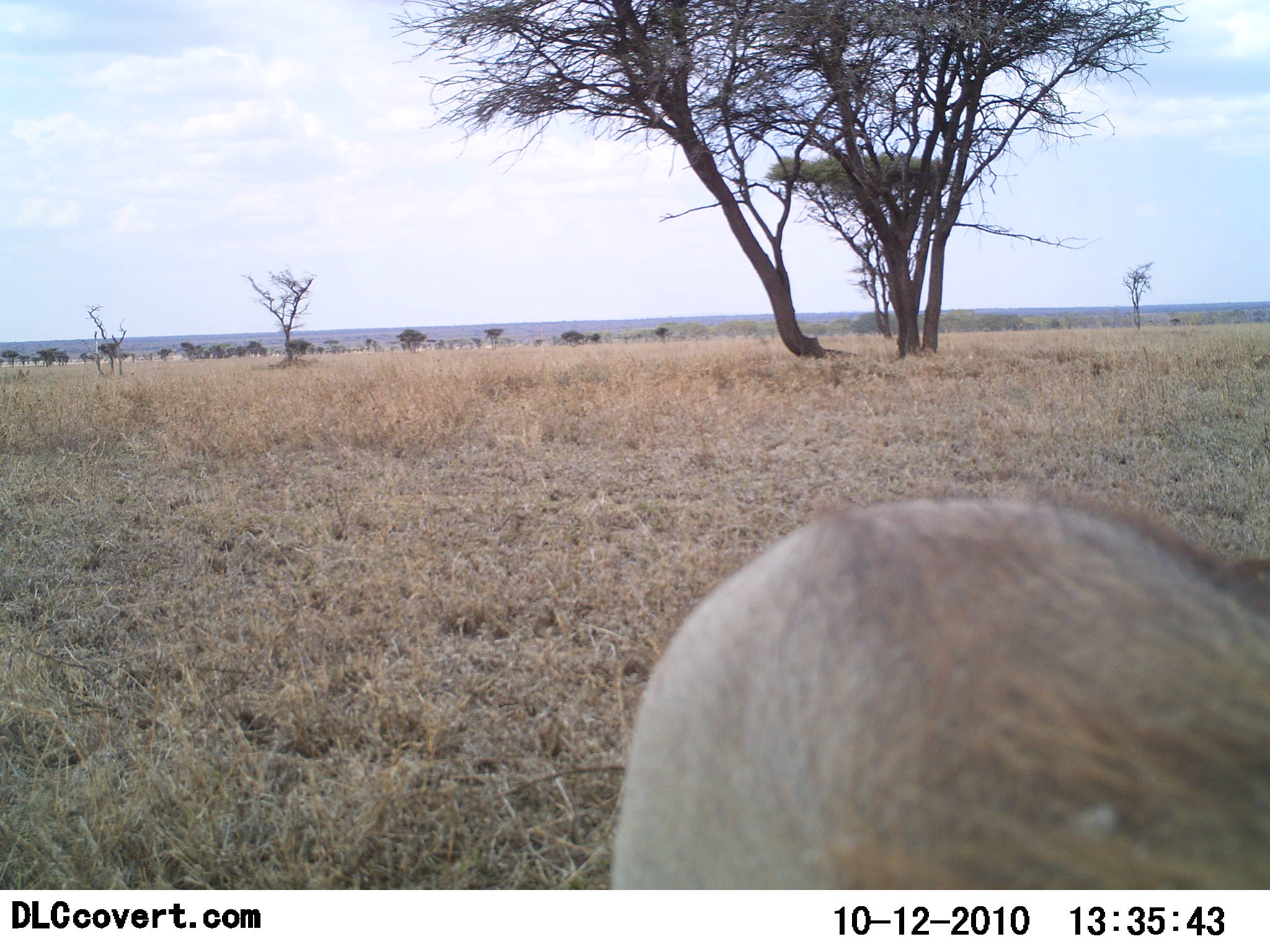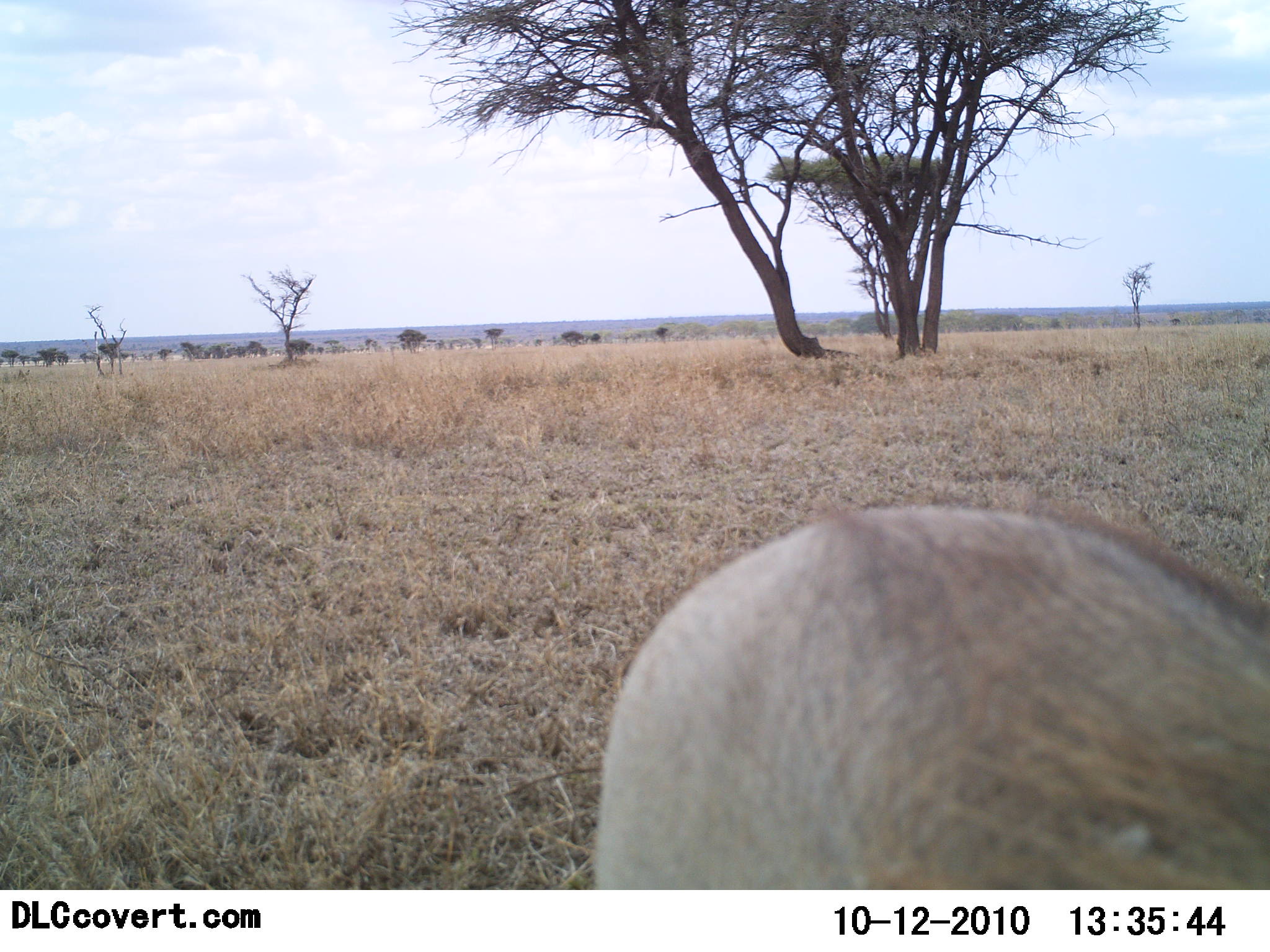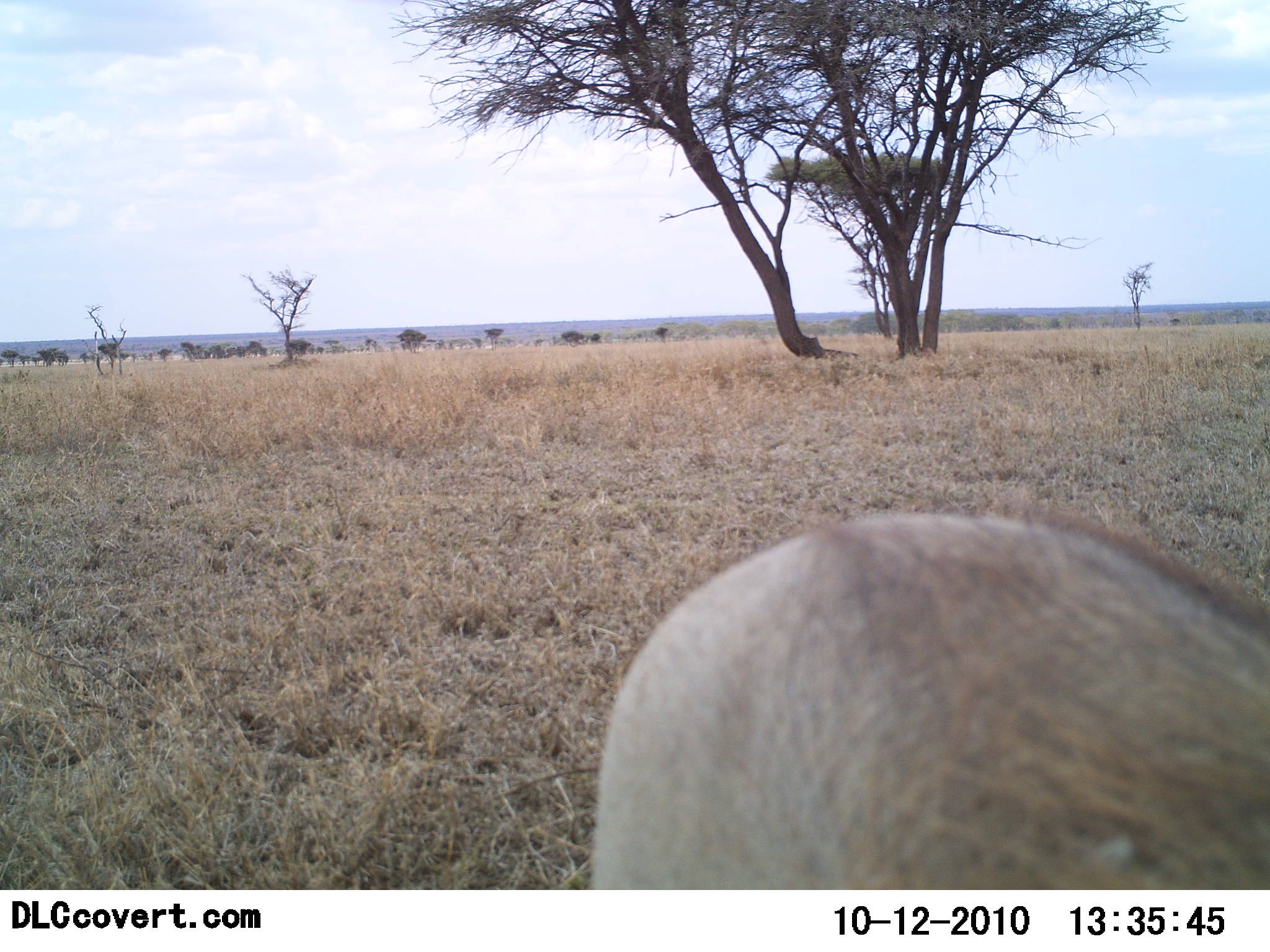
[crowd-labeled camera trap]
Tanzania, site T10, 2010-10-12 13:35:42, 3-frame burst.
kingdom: Animalia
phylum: Chordata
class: Mammalia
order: Artiodactyla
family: Suidae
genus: Phacochoerus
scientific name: Phacochoerus africanus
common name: warthog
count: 1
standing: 100%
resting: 0%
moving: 0%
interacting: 0%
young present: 0%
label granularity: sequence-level